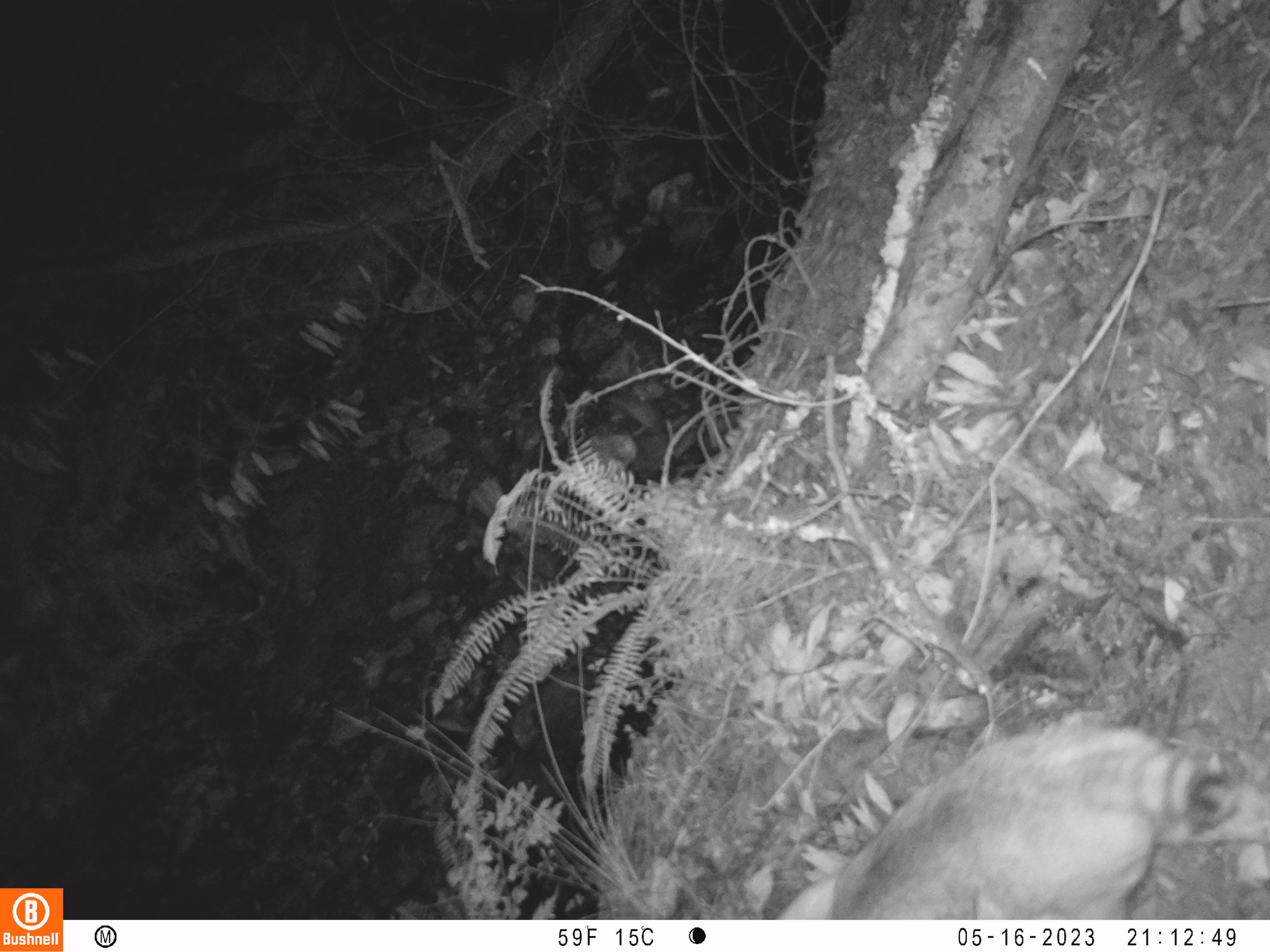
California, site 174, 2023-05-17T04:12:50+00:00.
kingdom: Animalia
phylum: Chordata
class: Mammalia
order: Carnivora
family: Procyonidae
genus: Procyon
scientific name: Procyon lotor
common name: raccoon